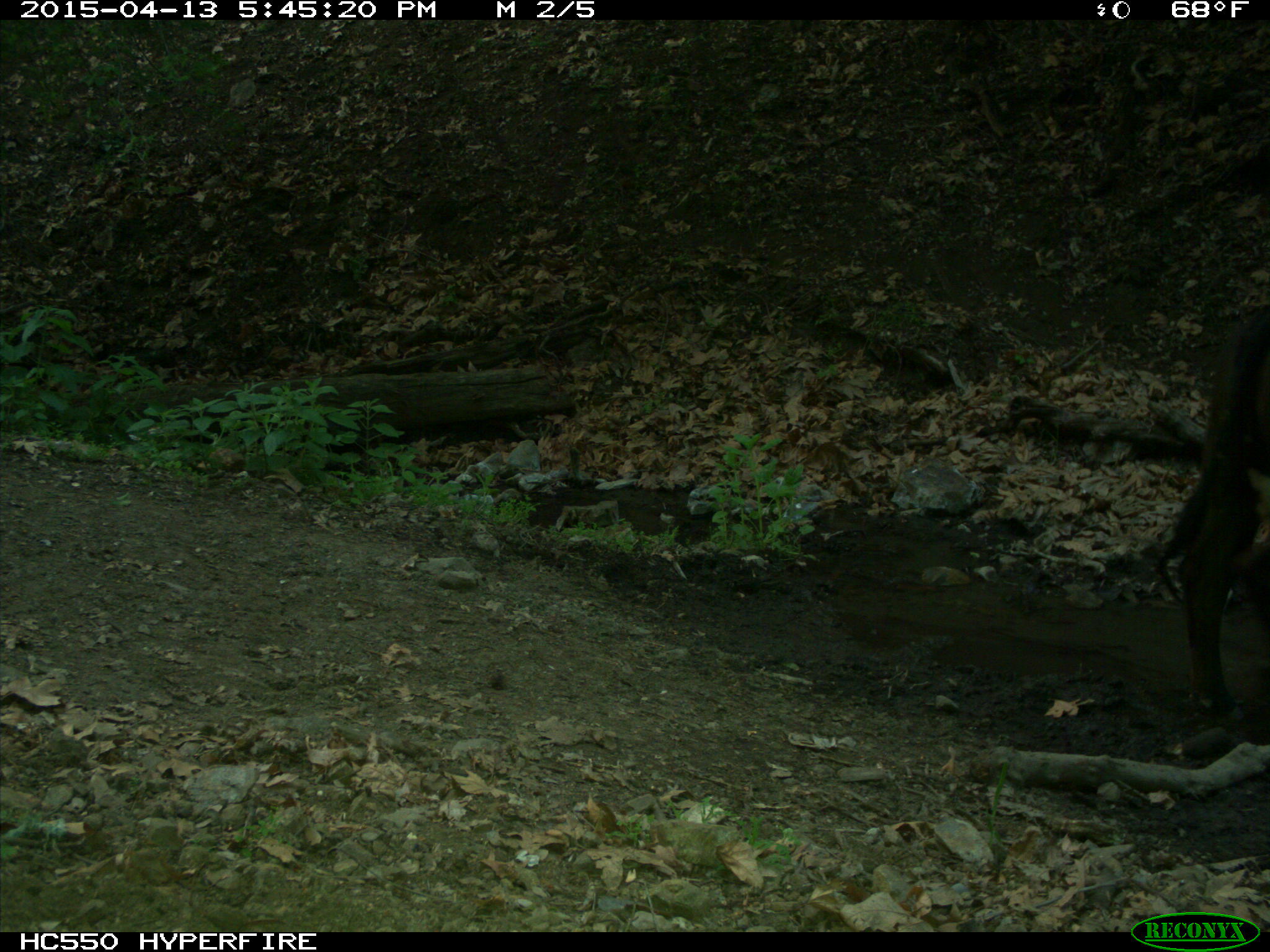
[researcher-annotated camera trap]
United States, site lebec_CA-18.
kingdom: Animalia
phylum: Chordata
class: Mammalia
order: Artiodactyla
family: Bovidae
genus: Bos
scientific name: Bos taurus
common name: domestic cow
Bos taurus (domestic cow).